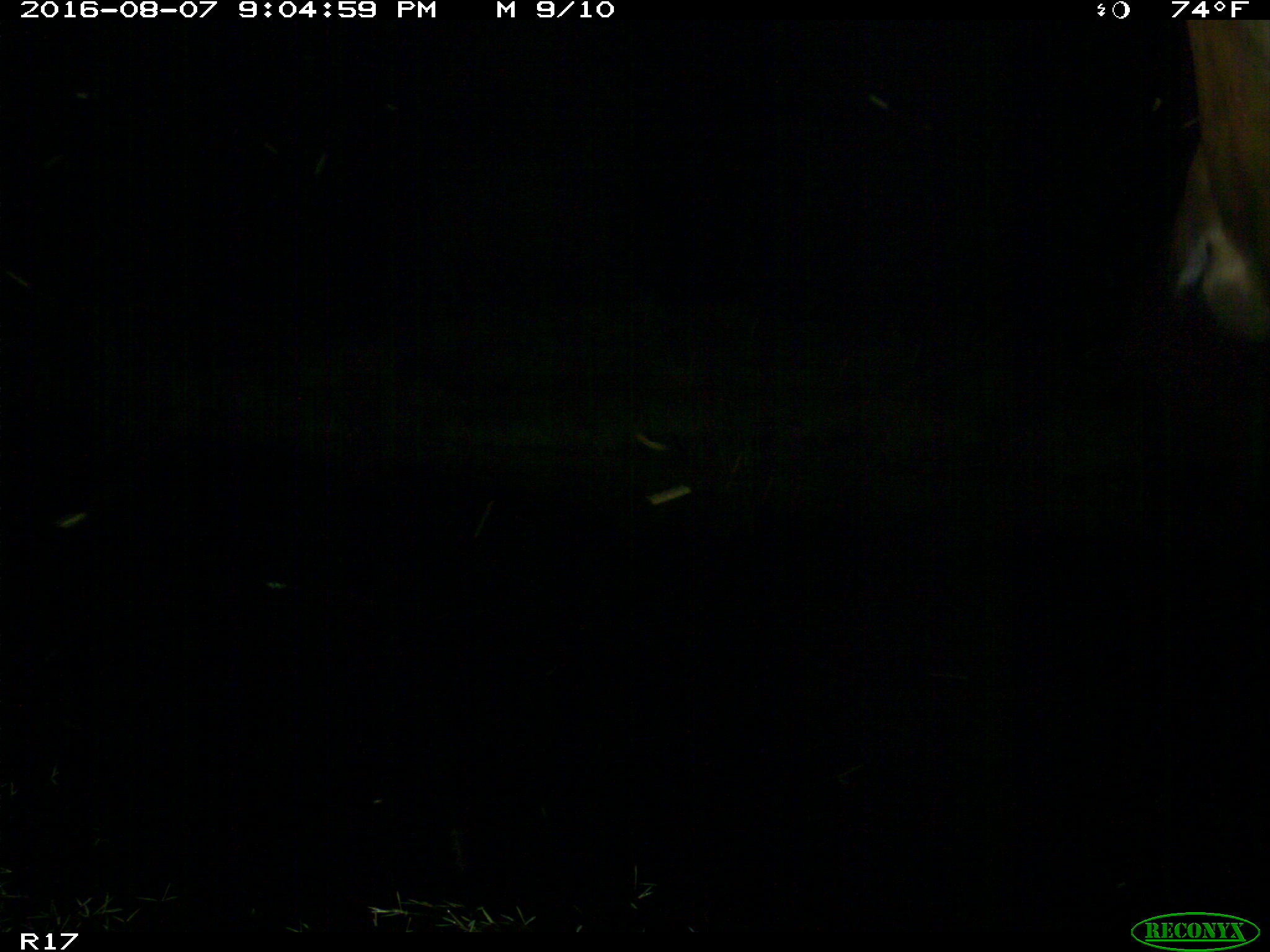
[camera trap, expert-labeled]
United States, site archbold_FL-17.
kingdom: Animalia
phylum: Chordata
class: Mammalia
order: Artiodactyla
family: Bovidae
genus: Bos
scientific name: Bos taurus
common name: domestic cow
Bos taurus (domestic cow).